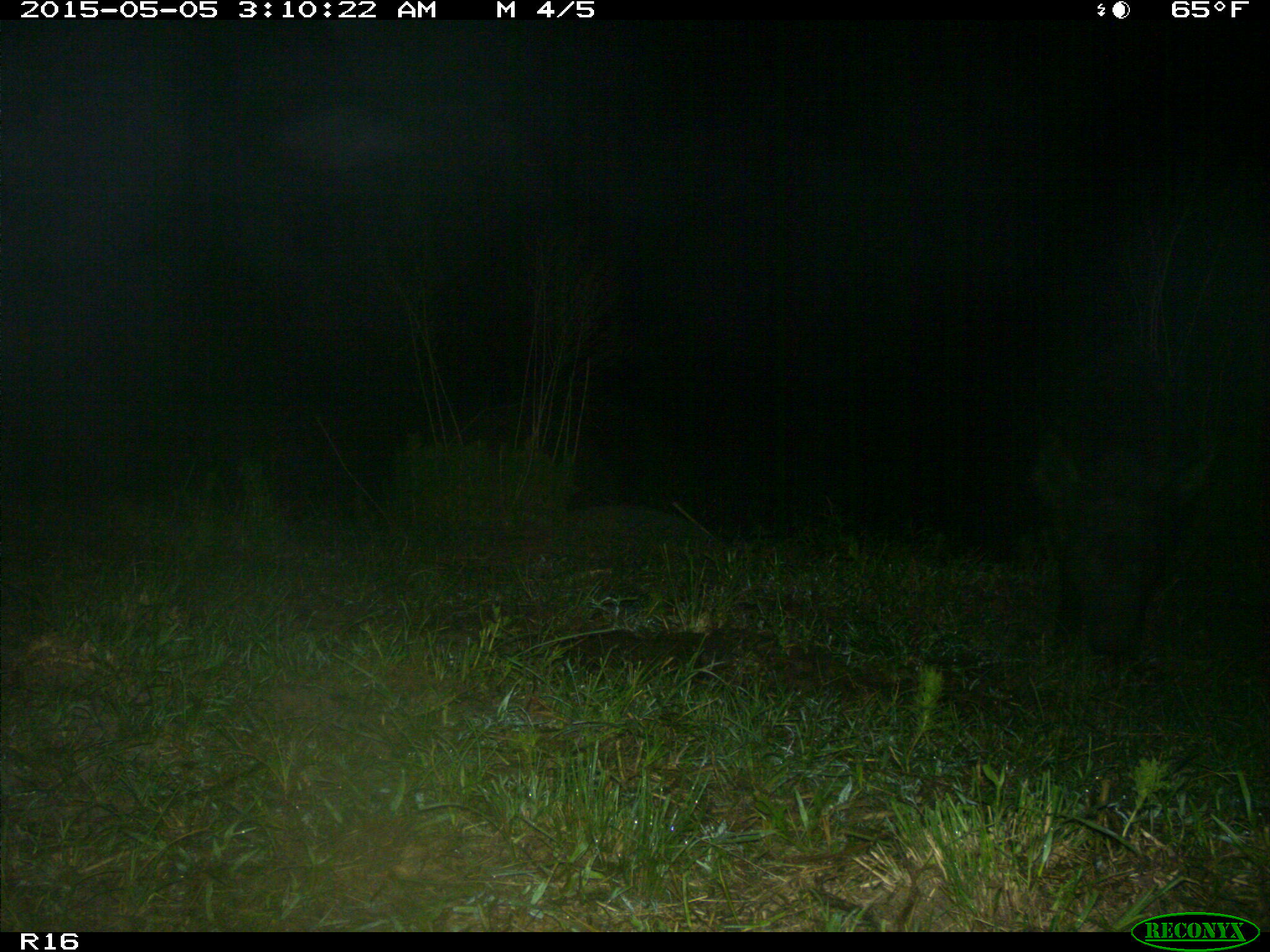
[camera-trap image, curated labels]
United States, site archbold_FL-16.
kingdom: Animalia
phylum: Chordata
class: Mammalia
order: Artiodactyla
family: Suidae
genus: Sus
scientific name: Sus scrofa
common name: wild boar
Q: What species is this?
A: Sus scrofa (wild boar).